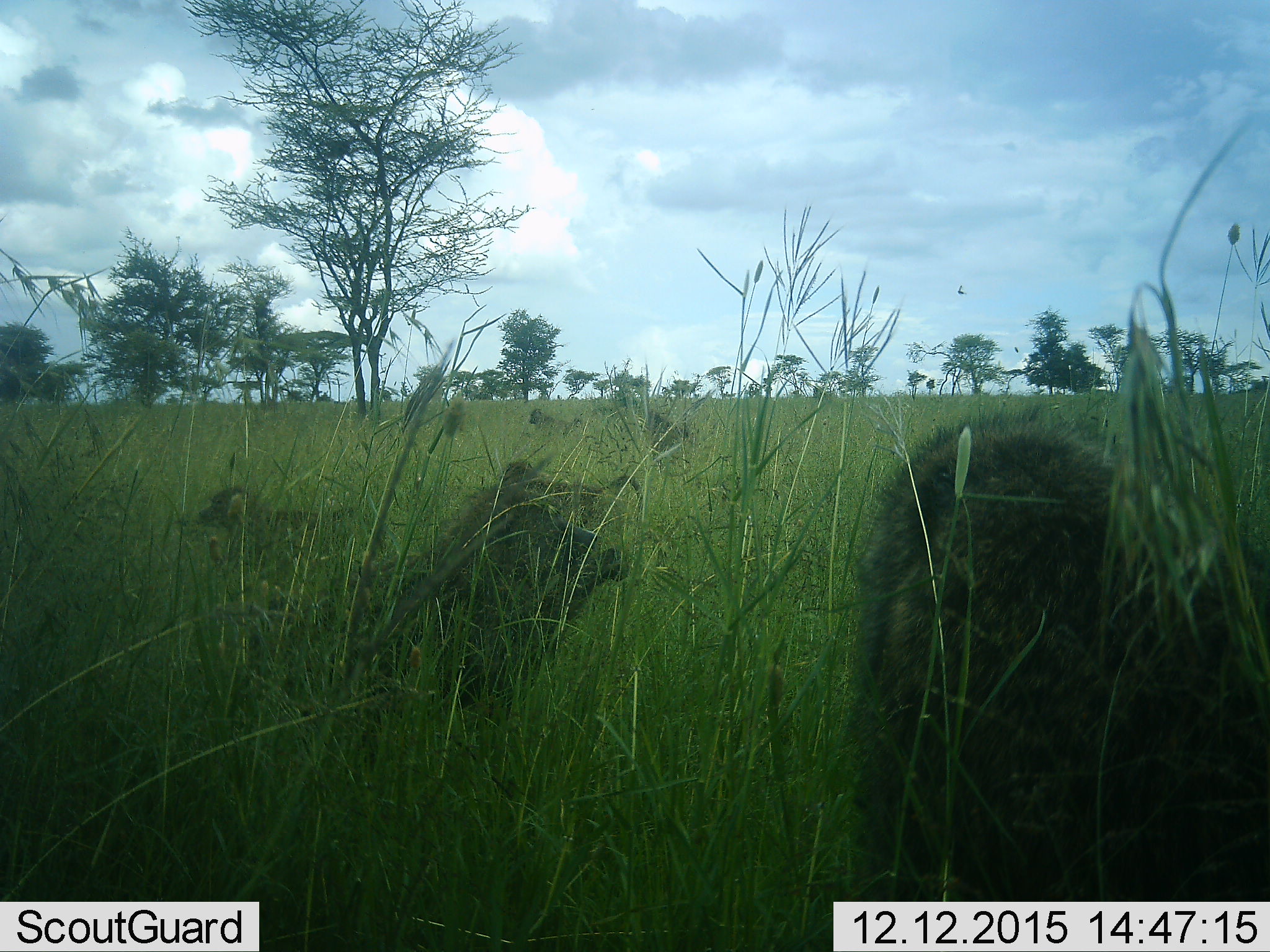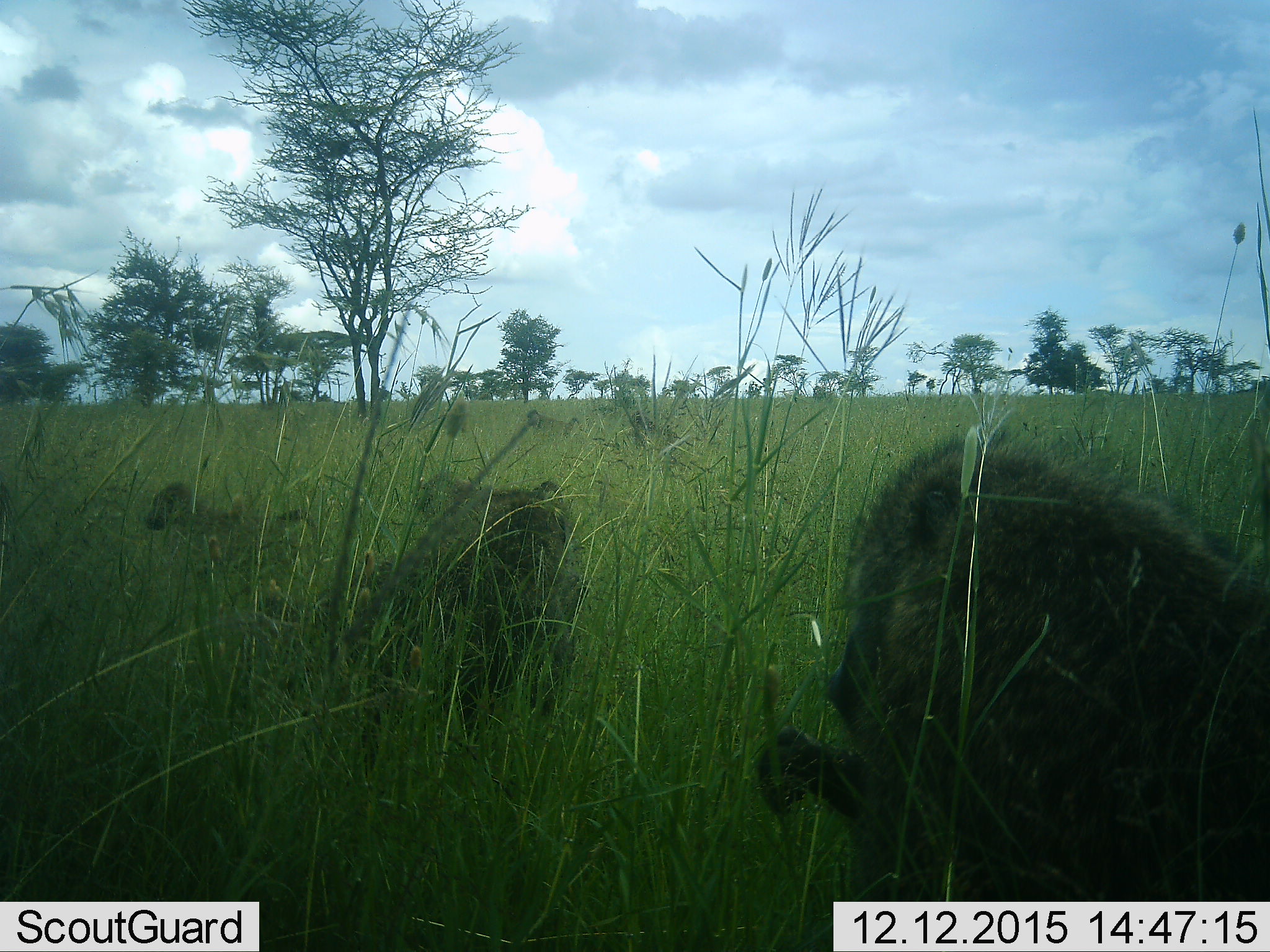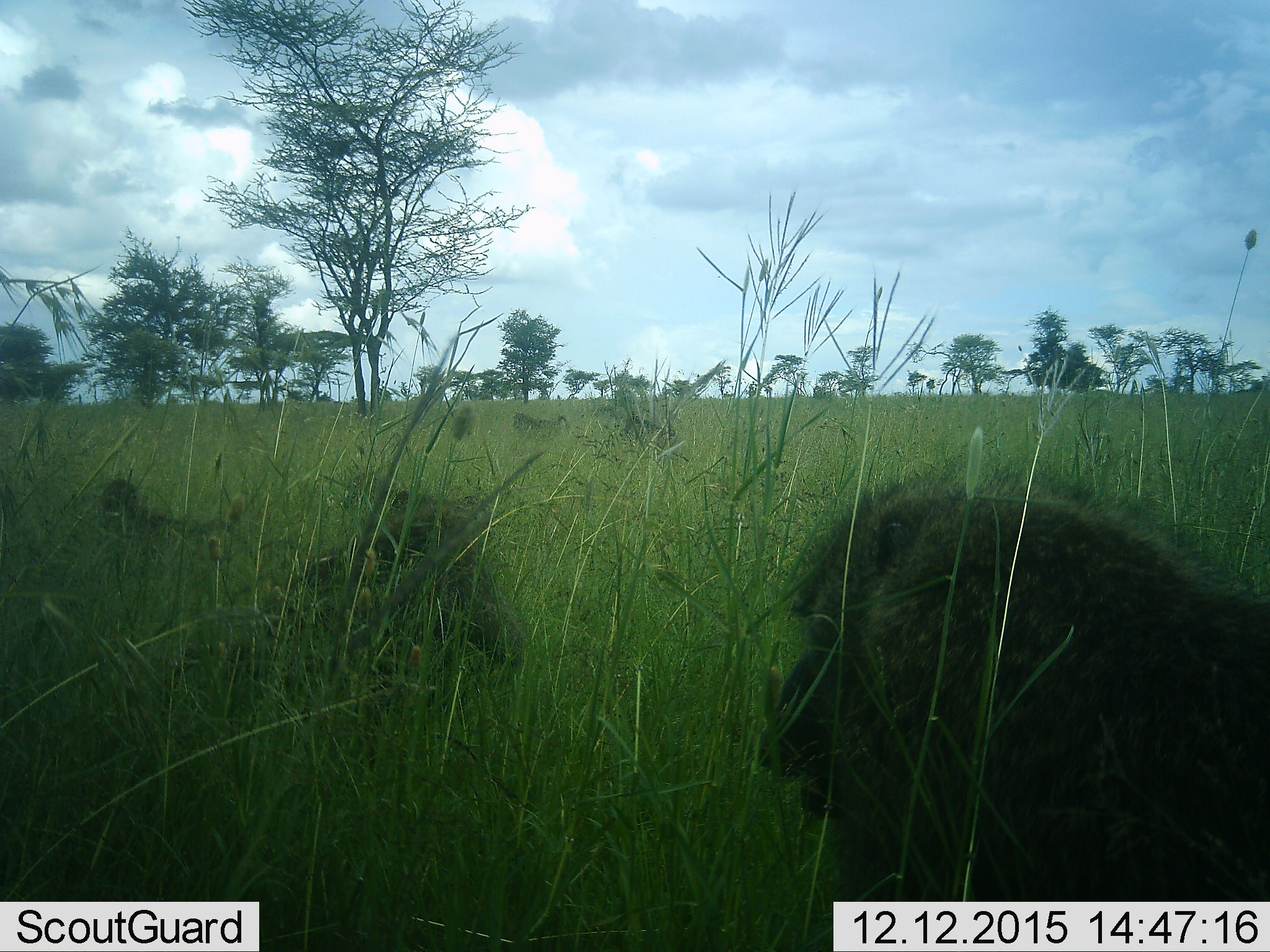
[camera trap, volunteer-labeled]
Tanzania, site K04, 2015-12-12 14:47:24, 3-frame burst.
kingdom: Animalia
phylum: Chordata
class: Mammalia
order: Primates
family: Cercopithecidae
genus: Papio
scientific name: Papio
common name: baboon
Baboon (Papio), count 5. Behavior (volunteer vote fractions): standing 43%, resting 57%, moving 100%, interacting 14%. Young present (vote fraction): 71%. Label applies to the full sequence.